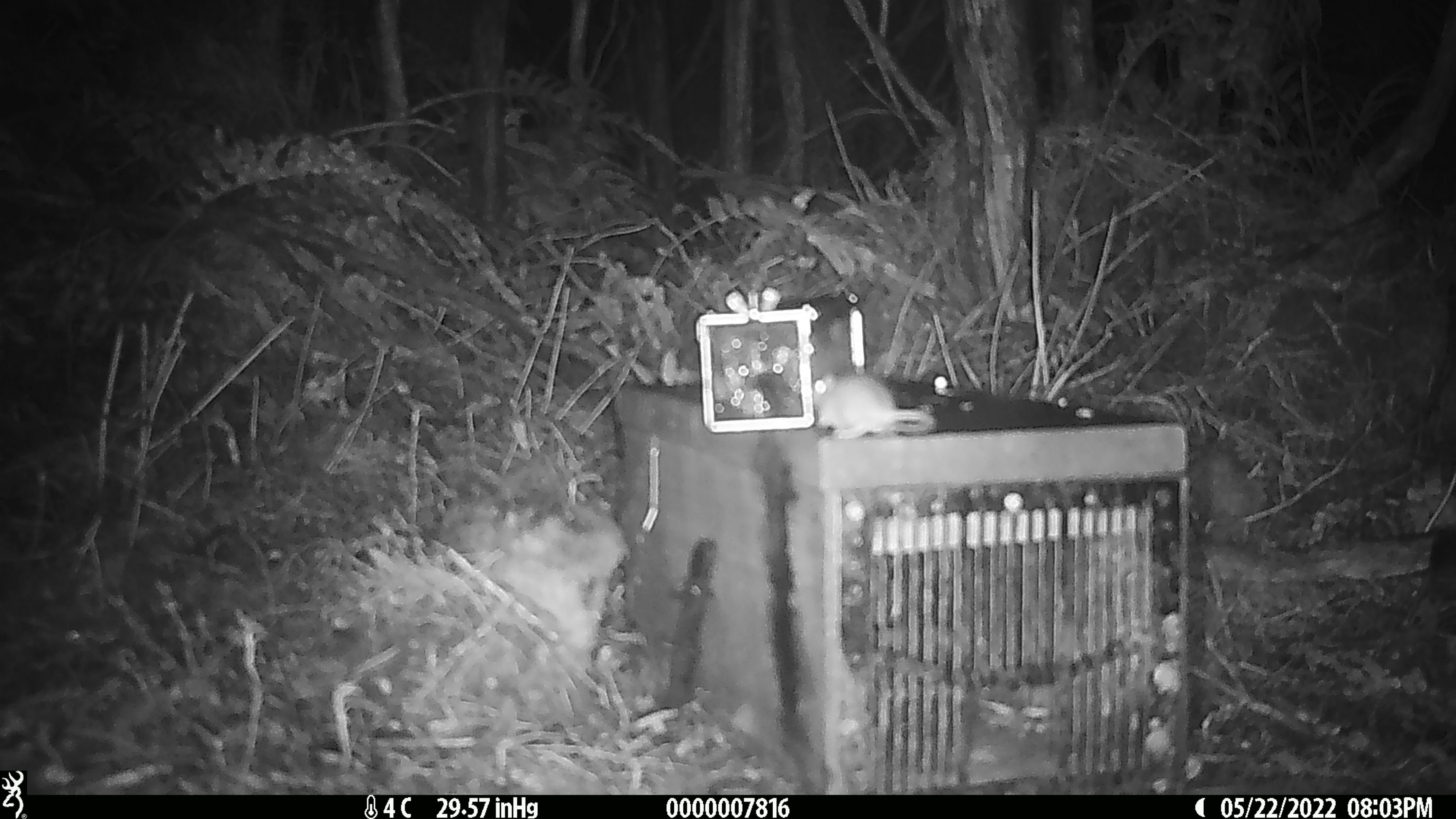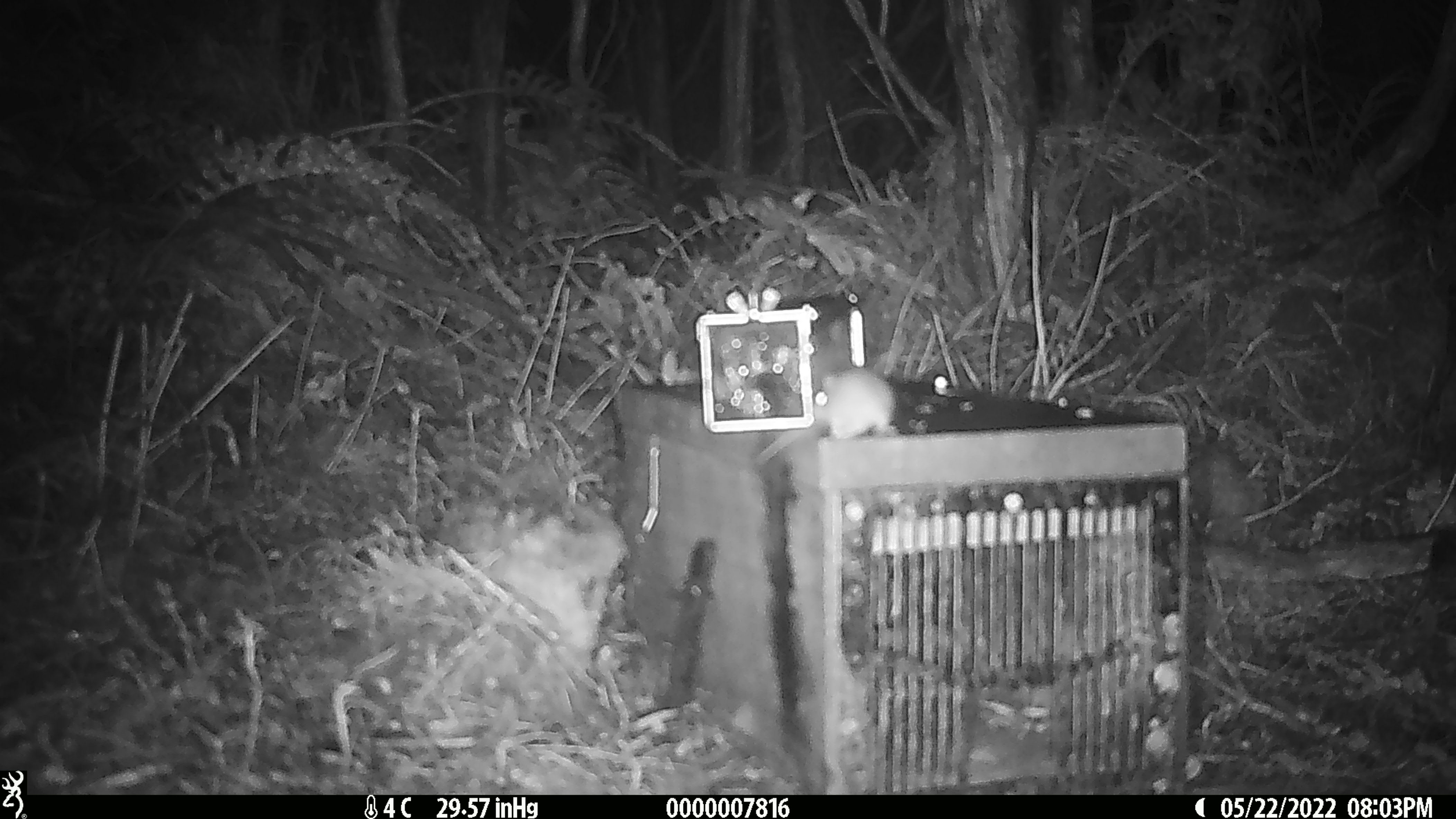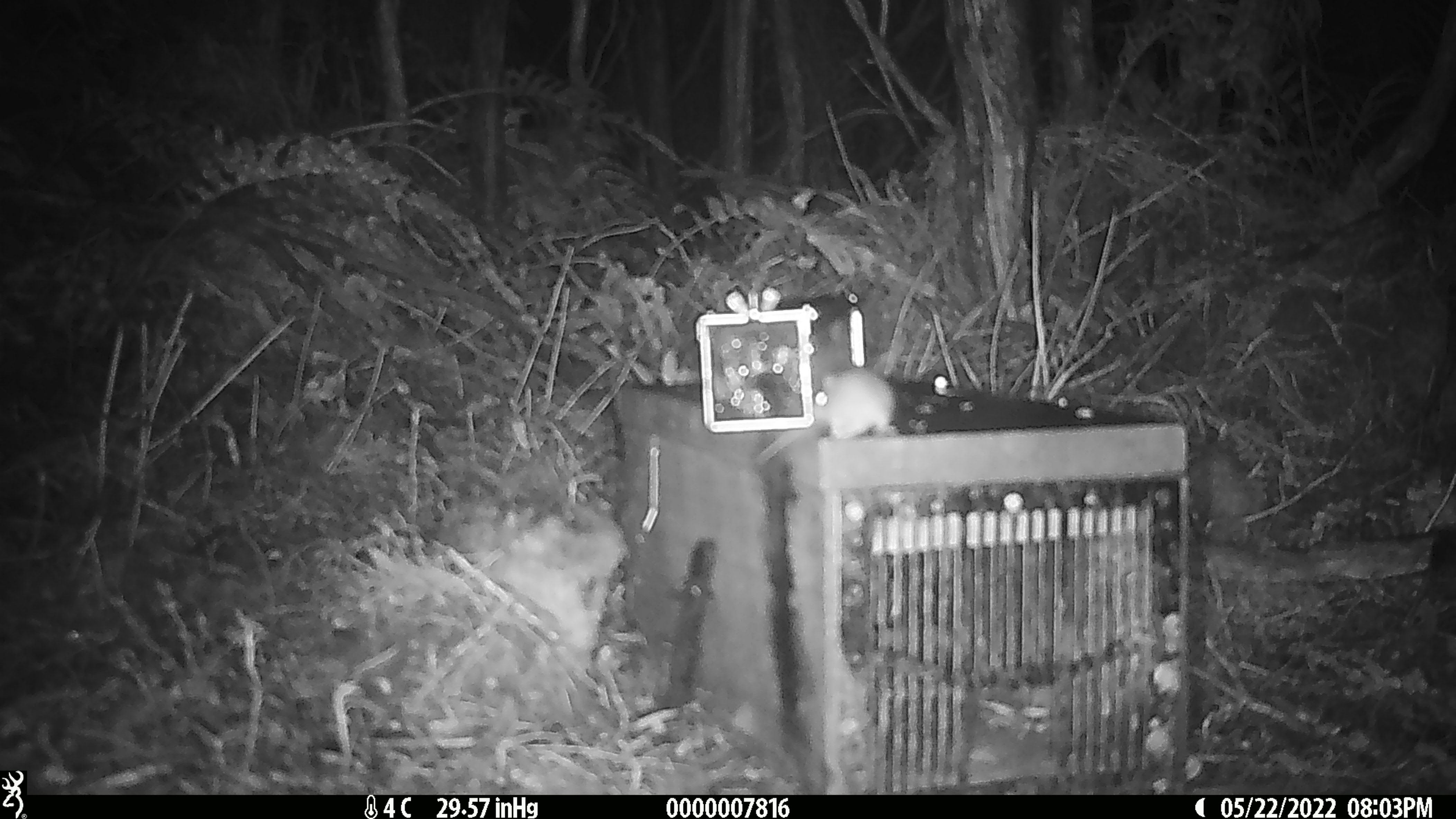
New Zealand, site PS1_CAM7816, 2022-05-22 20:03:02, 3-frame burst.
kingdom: Animalia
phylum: Chordata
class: Mammalia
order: Rodentia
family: Muridae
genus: Mus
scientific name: Mus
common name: mouse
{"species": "mouse (Mus)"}